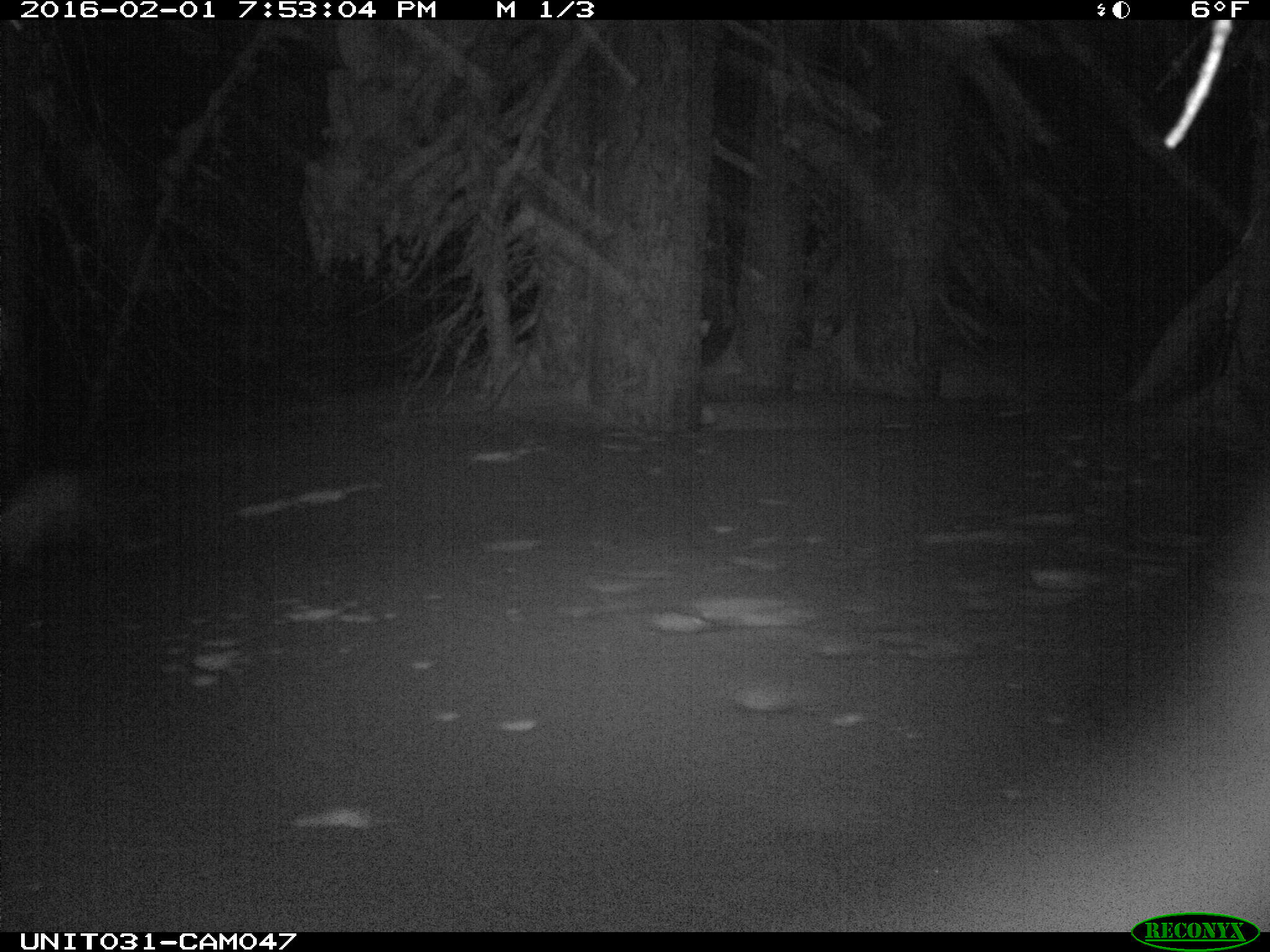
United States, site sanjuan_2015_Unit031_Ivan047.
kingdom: Animalia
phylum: Chordata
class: Mammalia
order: Lagomorpha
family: Leporidae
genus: Lepus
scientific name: Lepus americanus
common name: snowshoe hare